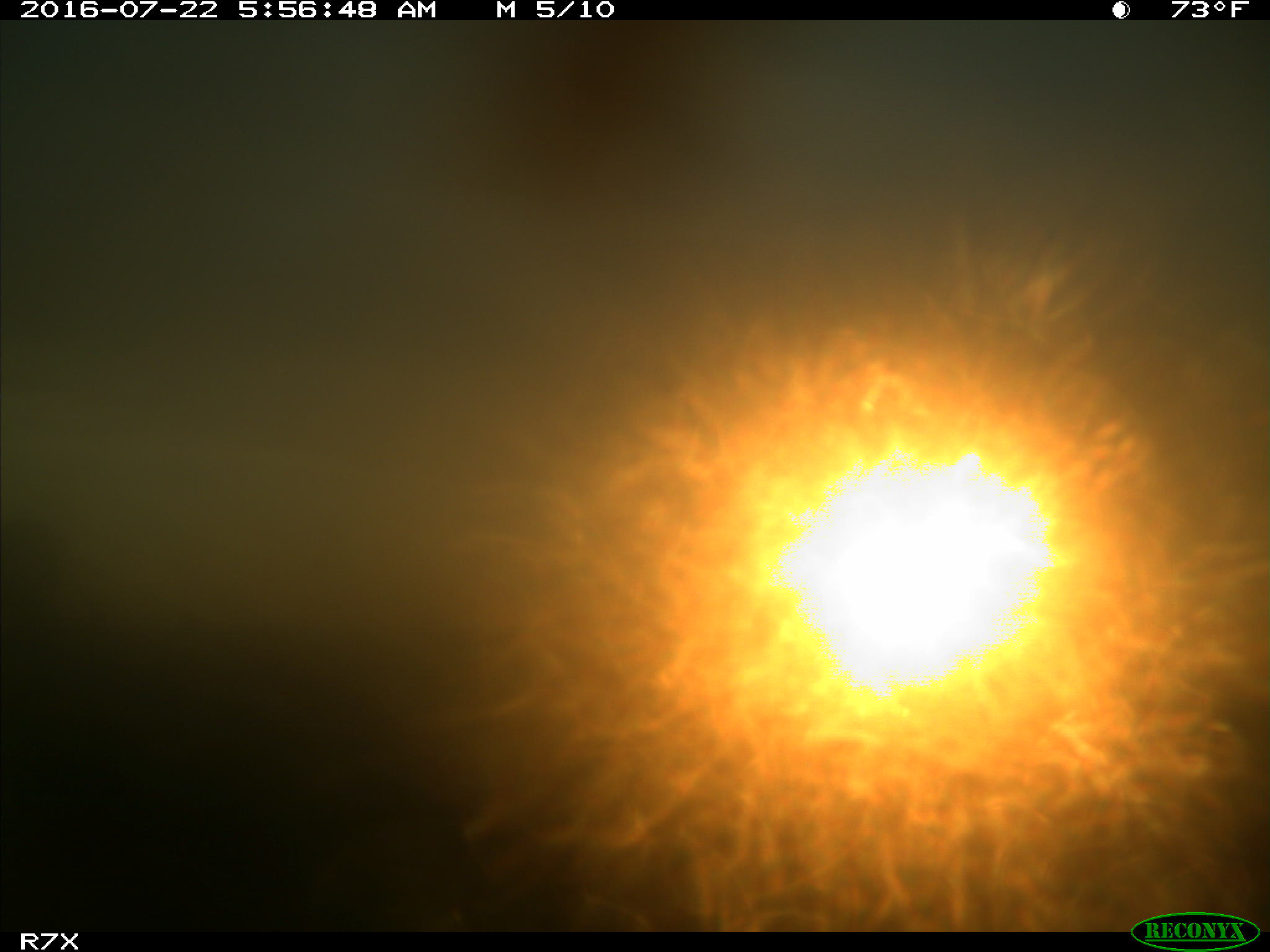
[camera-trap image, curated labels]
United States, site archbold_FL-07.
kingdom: Animalia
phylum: Chordata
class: Mammalia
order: Artiodactyla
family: Bovidae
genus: Bos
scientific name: Bos taurus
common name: domestic cow